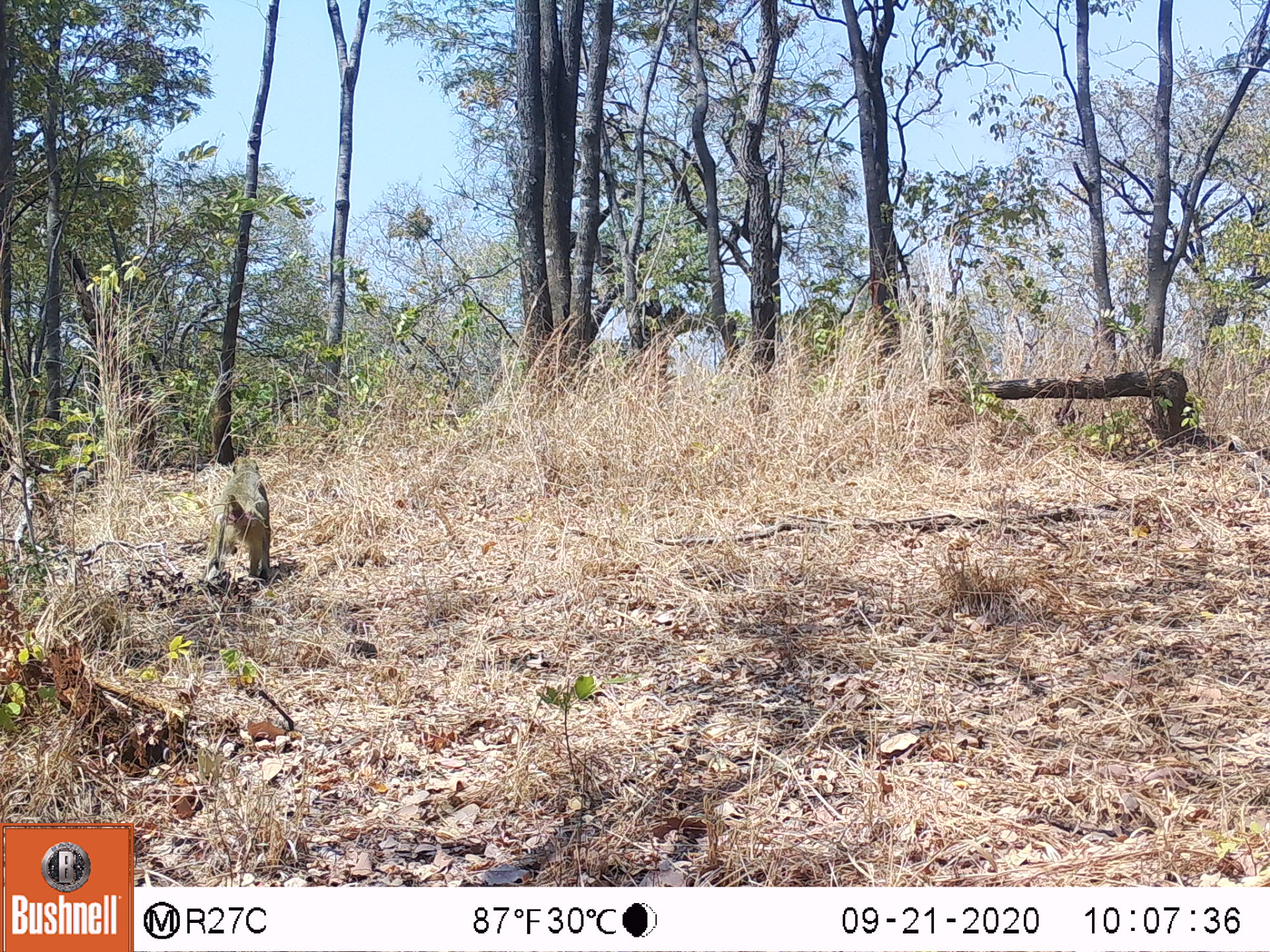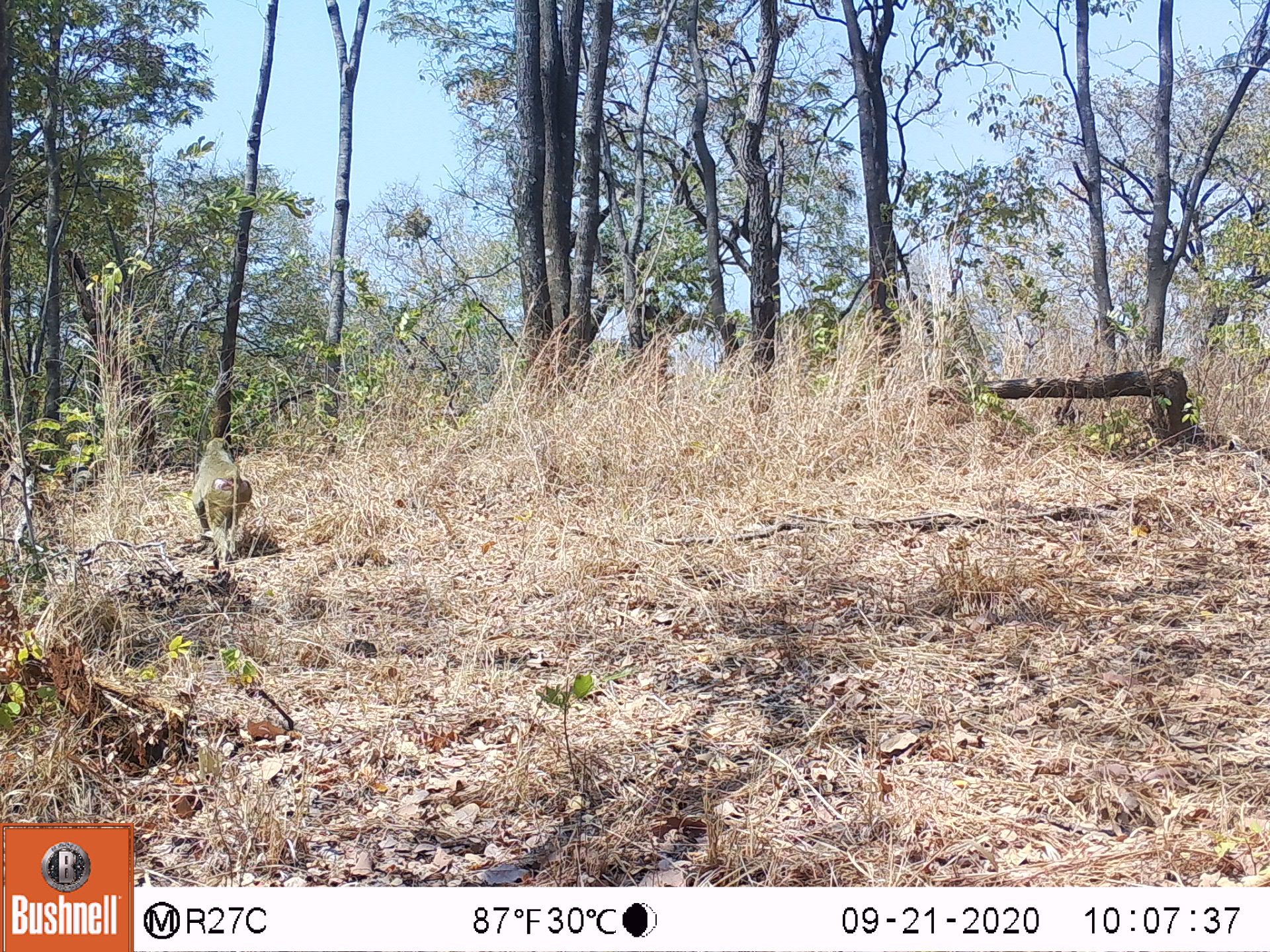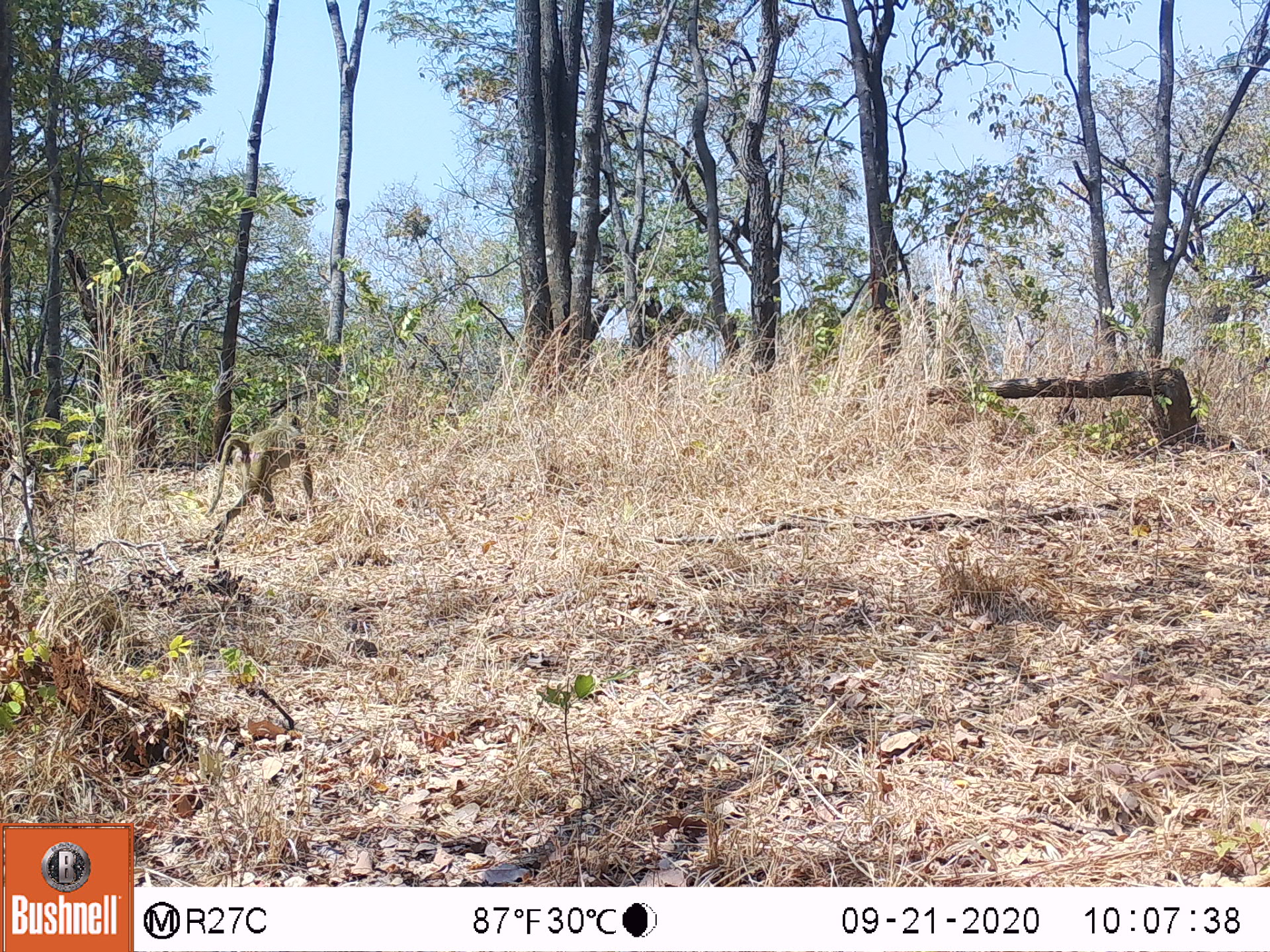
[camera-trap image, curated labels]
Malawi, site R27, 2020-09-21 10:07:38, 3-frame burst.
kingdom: Animalia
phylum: Chordata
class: Mammalia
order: Primates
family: Cercopithecidae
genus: Papio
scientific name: Papio cynocephalus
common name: yellow baboon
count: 1